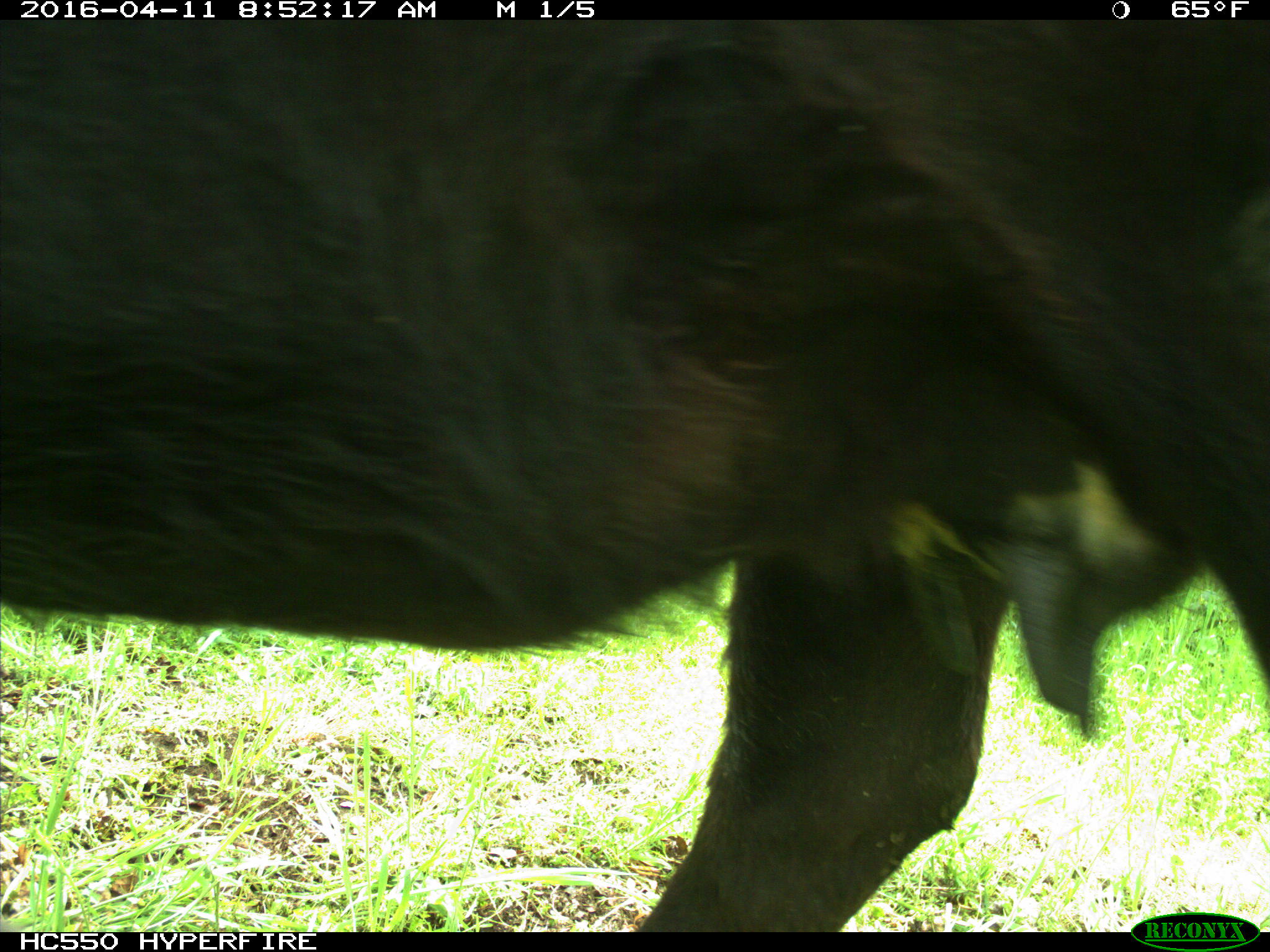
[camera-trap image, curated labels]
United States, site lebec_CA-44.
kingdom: Animalia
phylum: Chordata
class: Mammalia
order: Artiodactyla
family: Bovidae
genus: Bos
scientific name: Bos taurus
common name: domestic cow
Bos taurus (domestic cow).